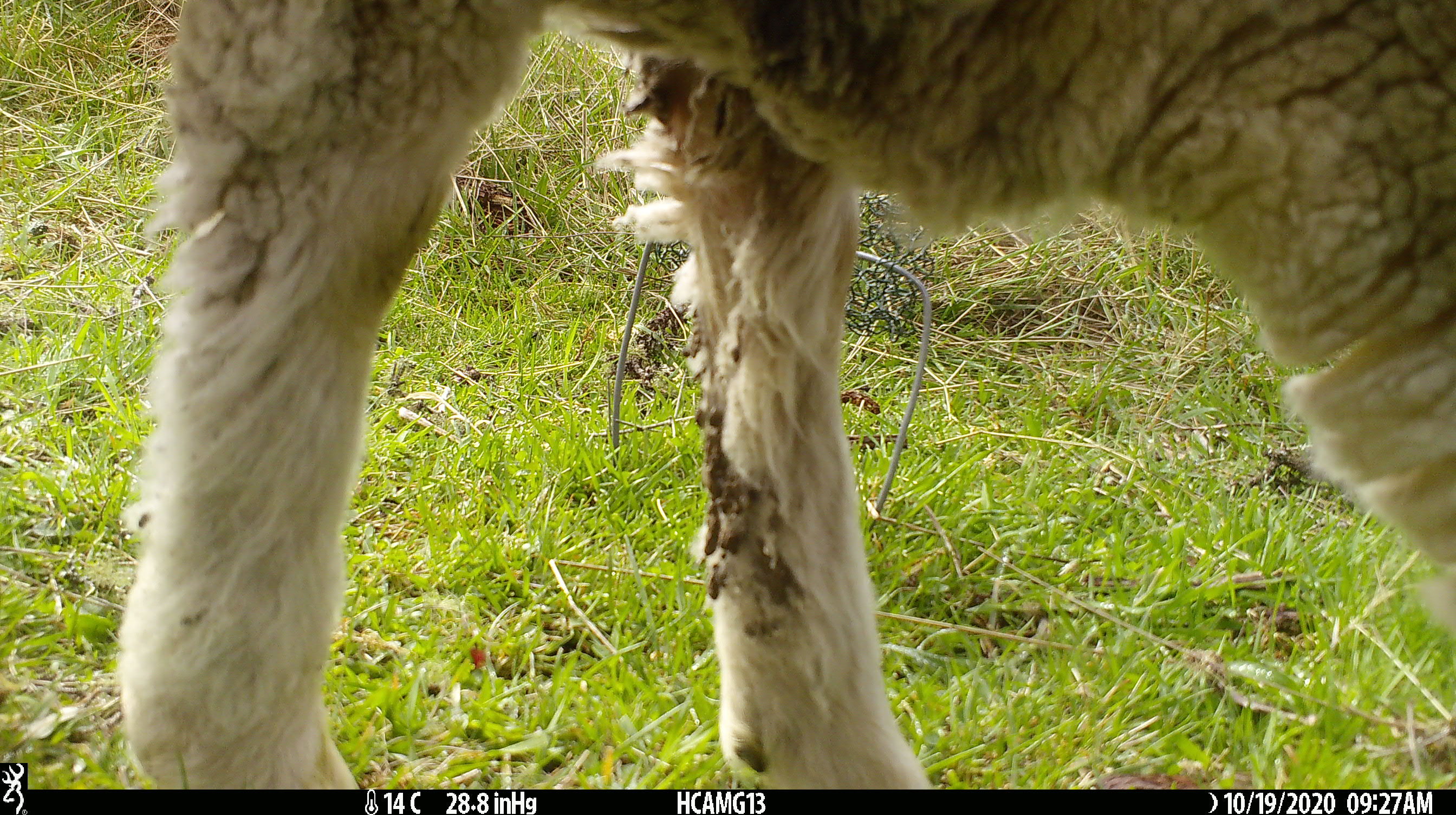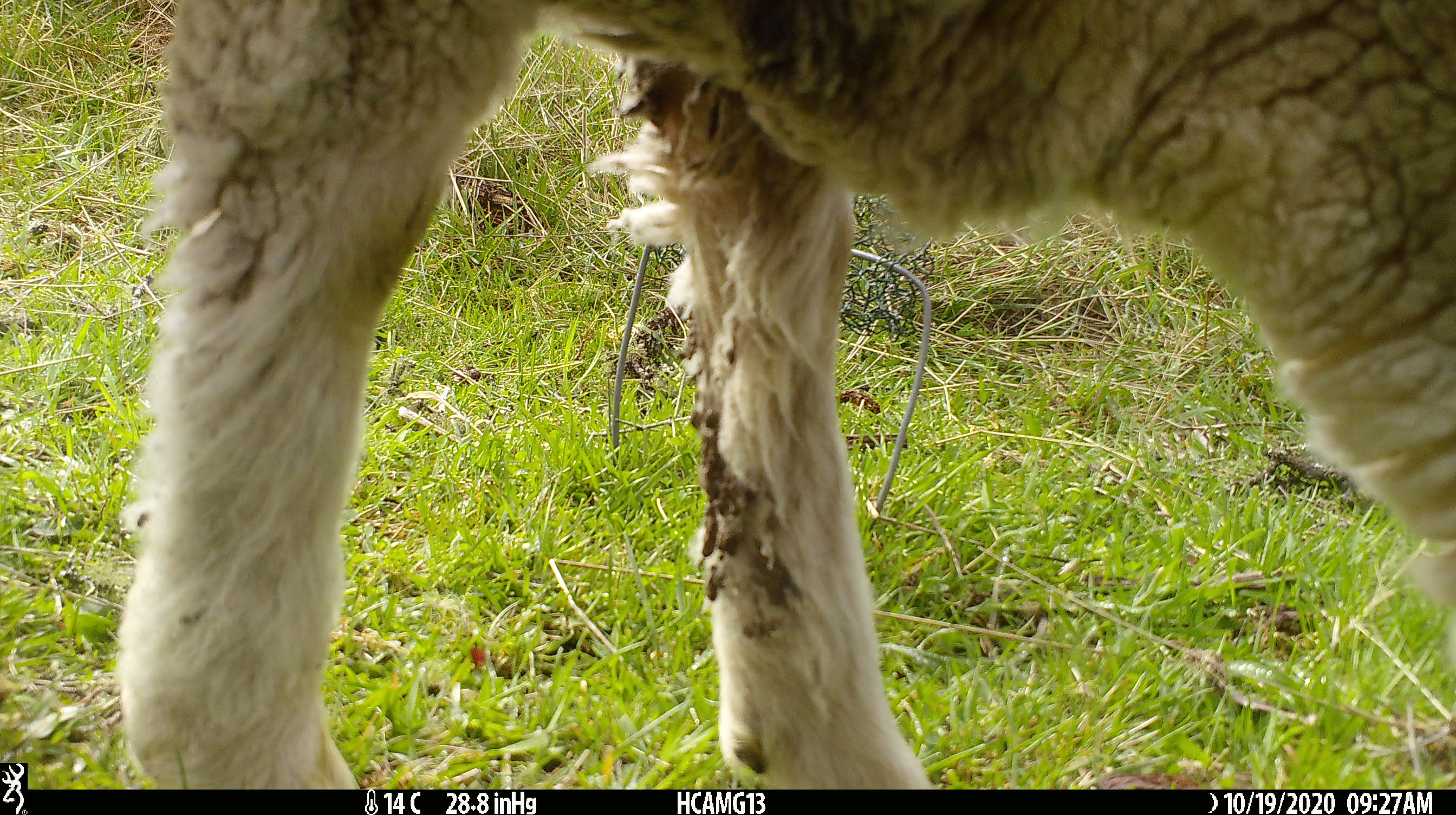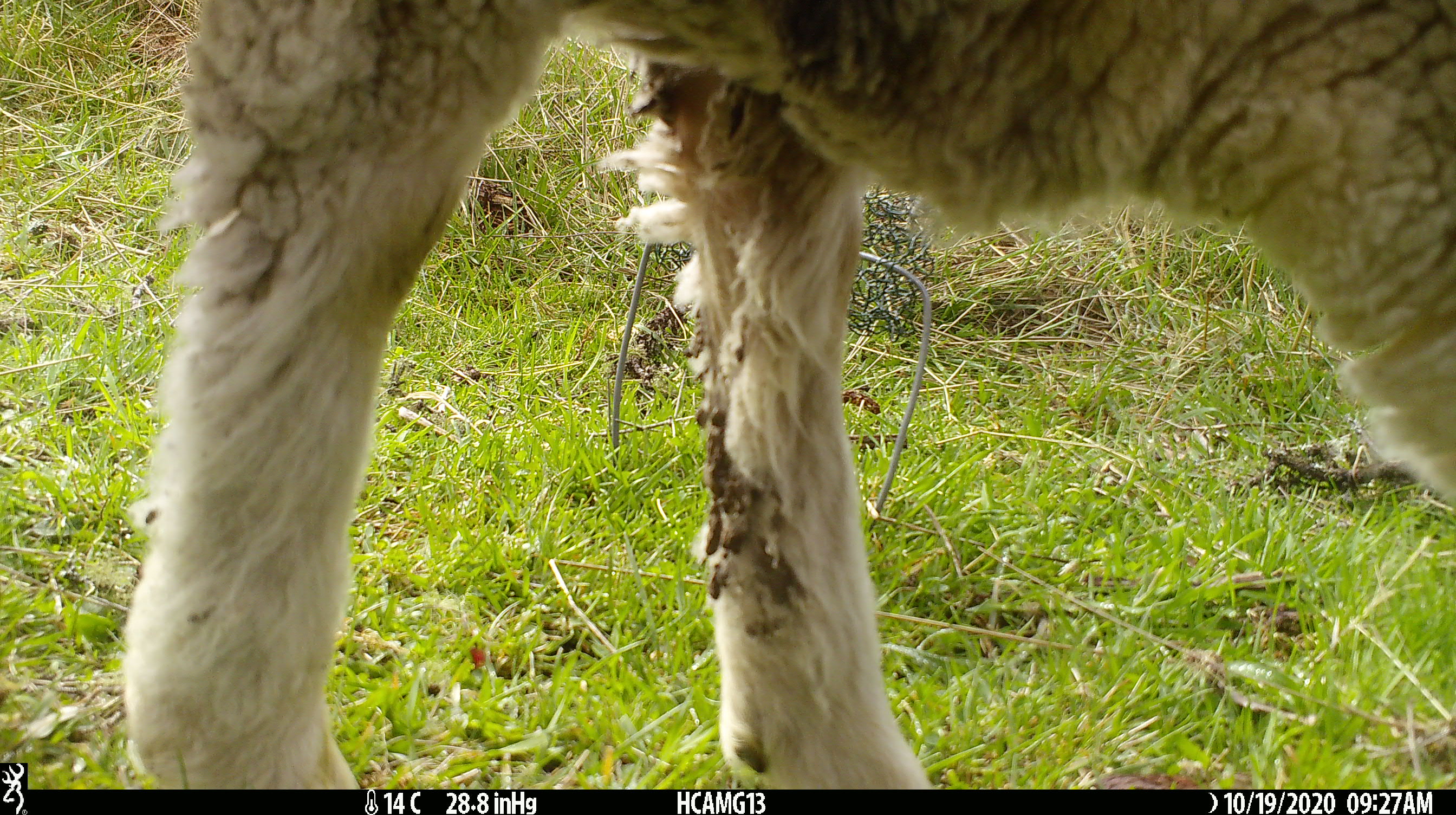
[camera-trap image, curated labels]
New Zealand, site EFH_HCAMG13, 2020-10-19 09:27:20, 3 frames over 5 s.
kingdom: Animalia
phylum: Chordata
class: Mammalia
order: Artiodactyla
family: Bovidae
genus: Ovis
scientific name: Ovis aries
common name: domestic sheep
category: sheep